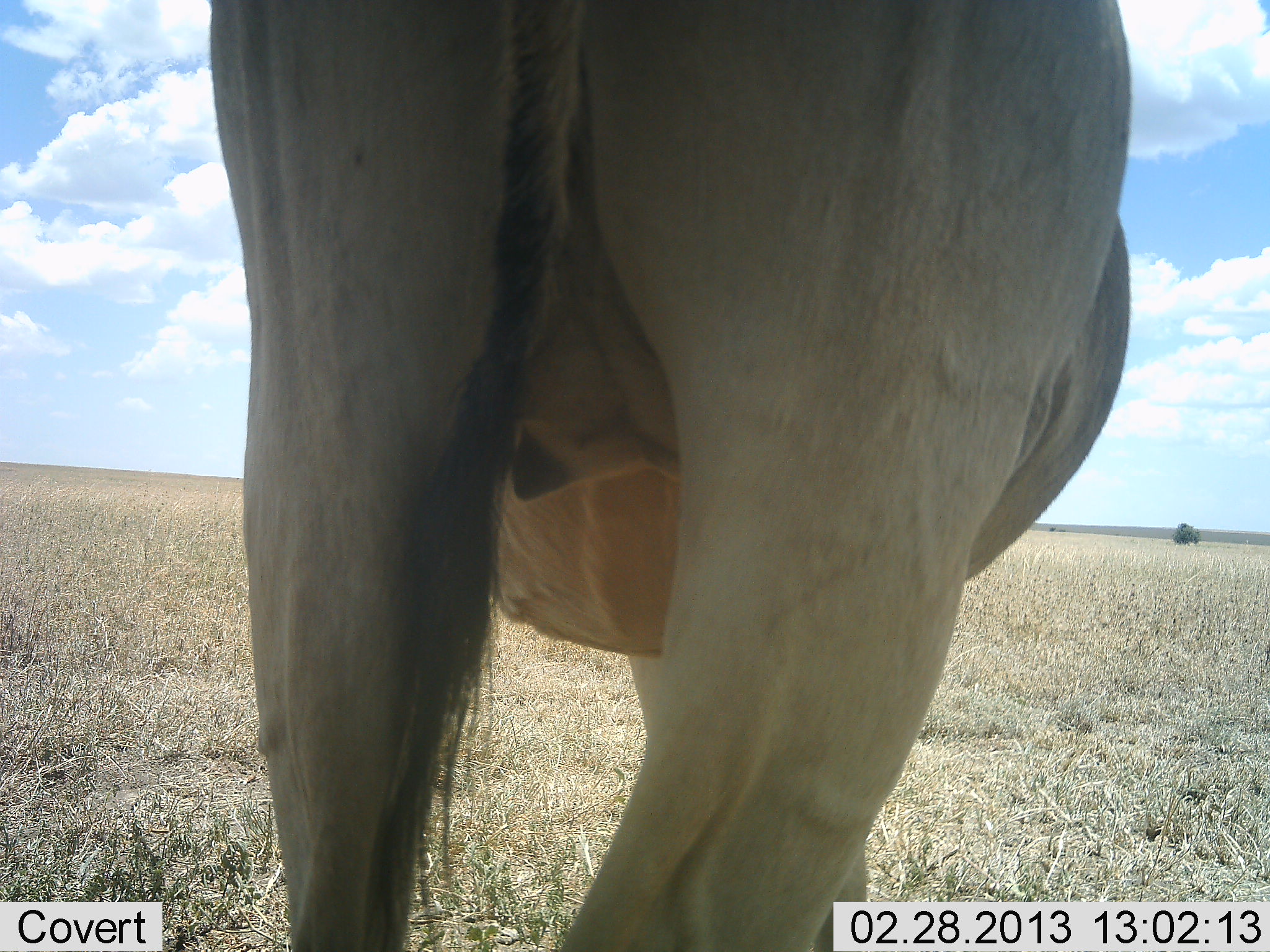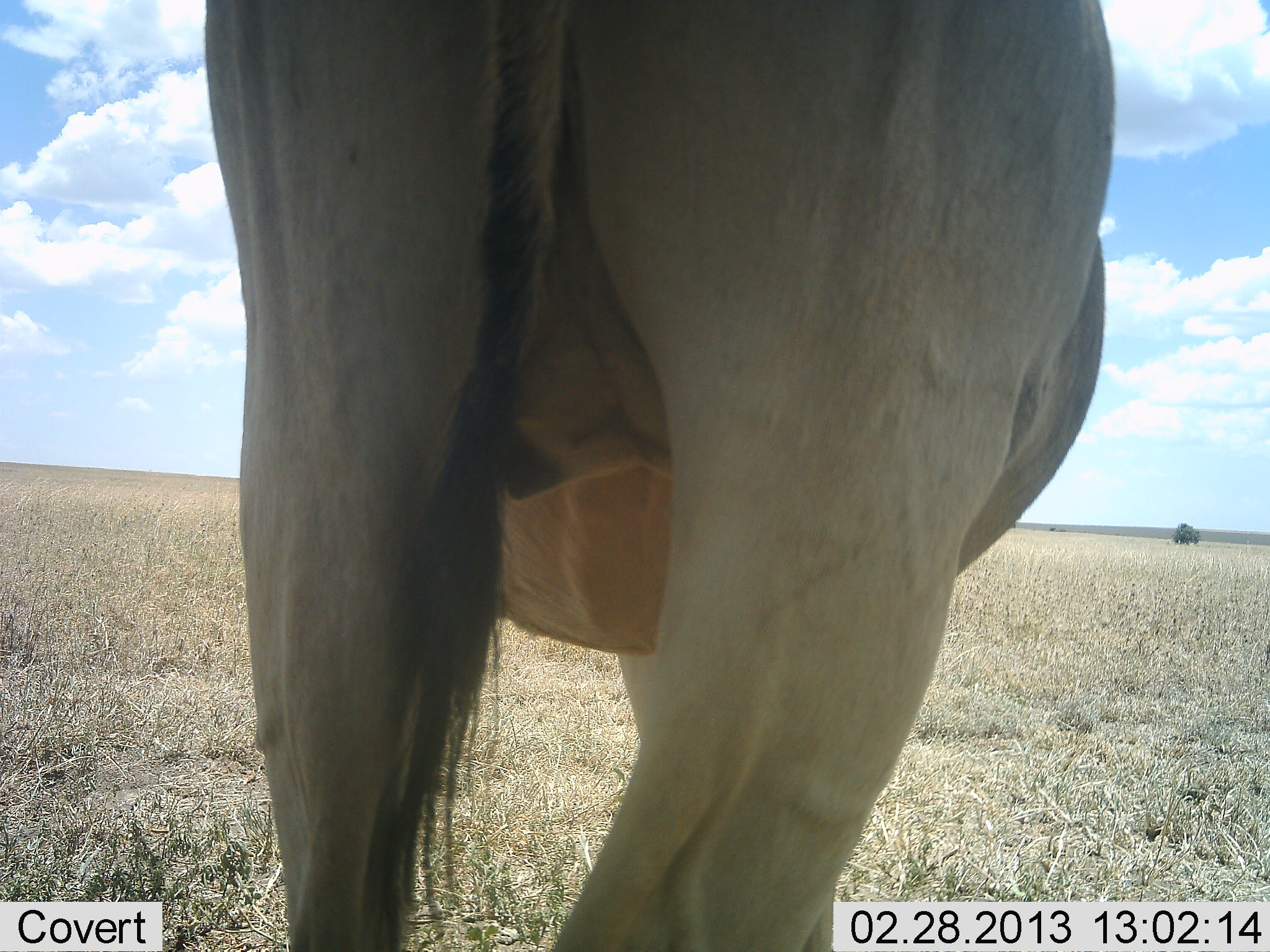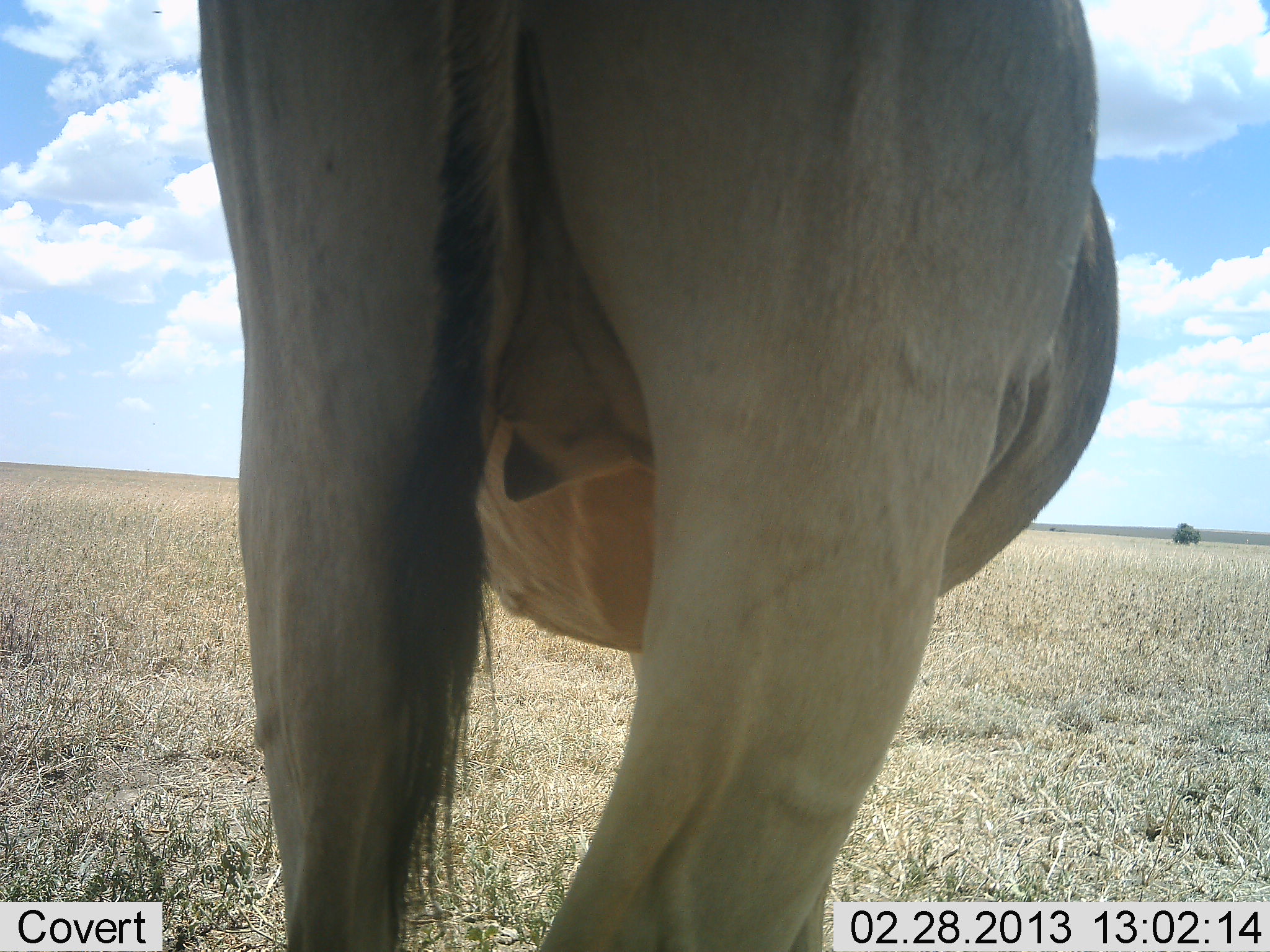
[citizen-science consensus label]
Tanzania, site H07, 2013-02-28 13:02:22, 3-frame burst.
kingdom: Animalia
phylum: Chordata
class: Mammalia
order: Artiodactyla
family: Bovidae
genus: Alcelaphus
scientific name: Alcelaphus buselaphus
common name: hartebeest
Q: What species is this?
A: Hartebeest (Alcelaphus buselaphus).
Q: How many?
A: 1.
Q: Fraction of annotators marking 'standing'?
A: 100%.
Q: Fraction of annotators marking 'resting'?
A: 0%.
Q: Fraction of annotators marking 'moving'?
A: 0%.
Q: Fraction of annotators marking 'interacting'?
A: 0%.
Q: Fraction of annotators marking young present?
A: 0%.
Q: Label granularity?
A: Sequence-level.